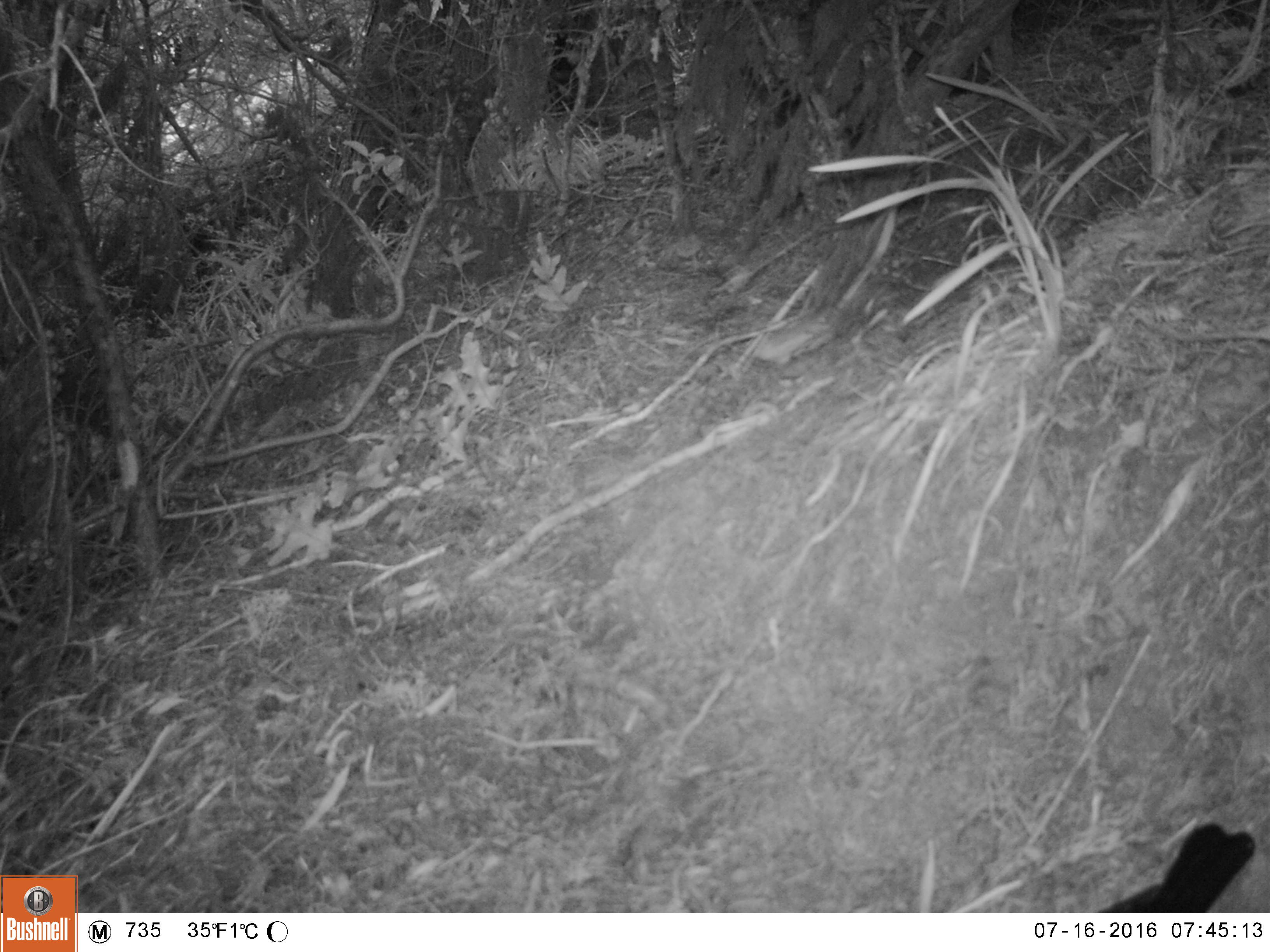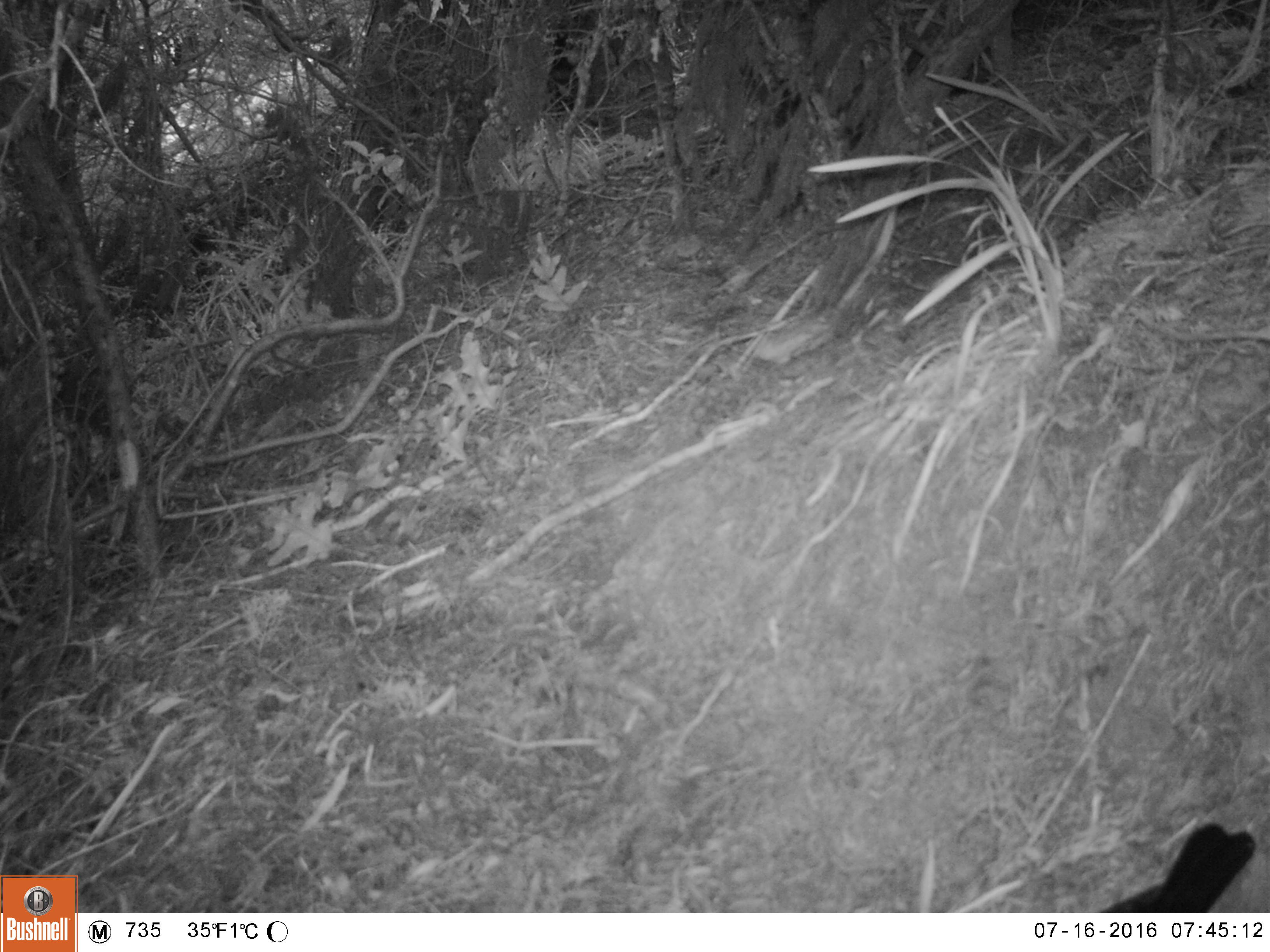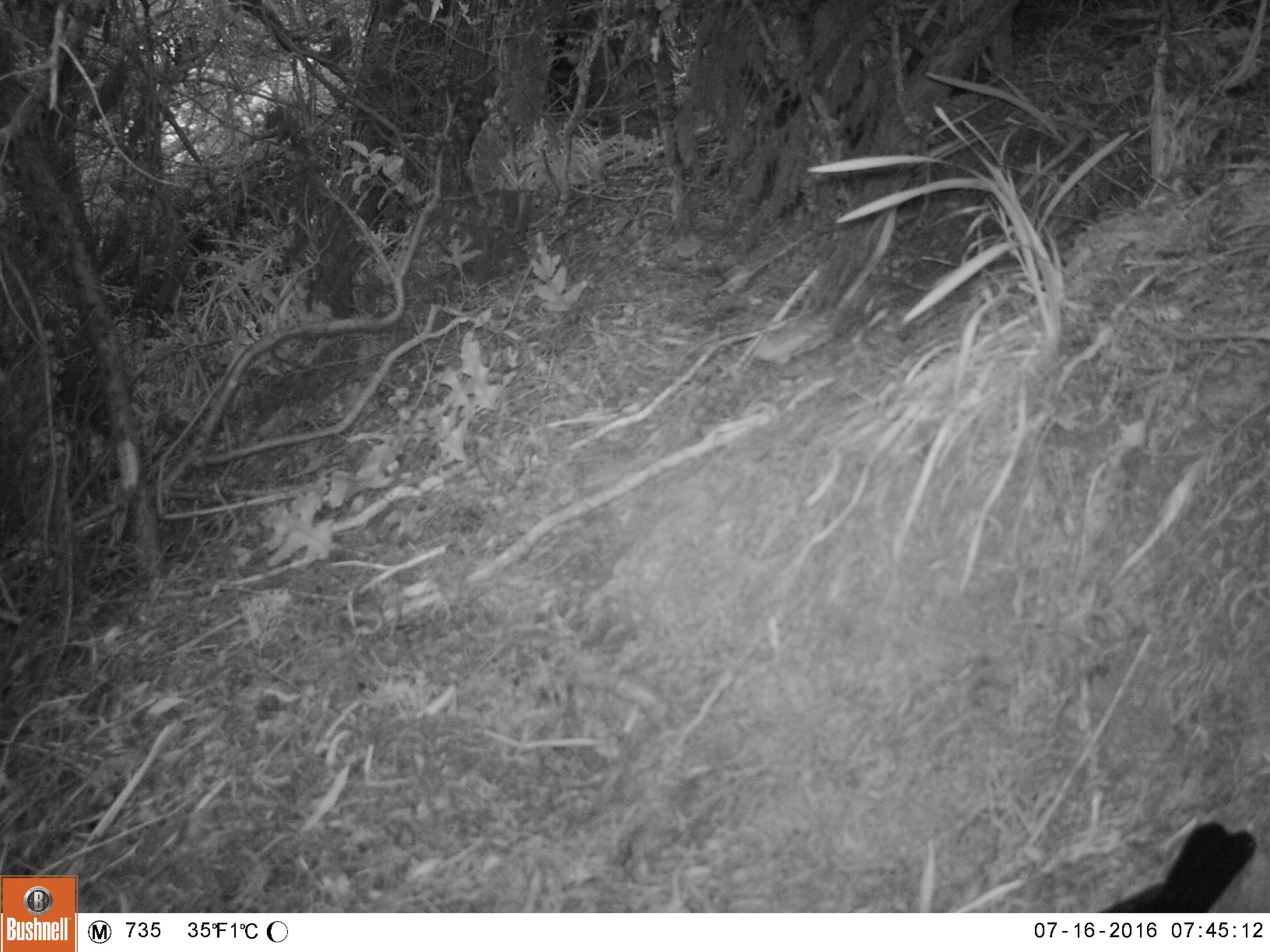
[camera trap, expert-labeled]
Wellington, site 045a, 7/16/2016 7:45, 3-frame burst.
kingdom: Animalia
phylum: Chordata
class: Aves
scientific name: Aves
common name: bird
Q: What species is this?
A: Bird (Aves).